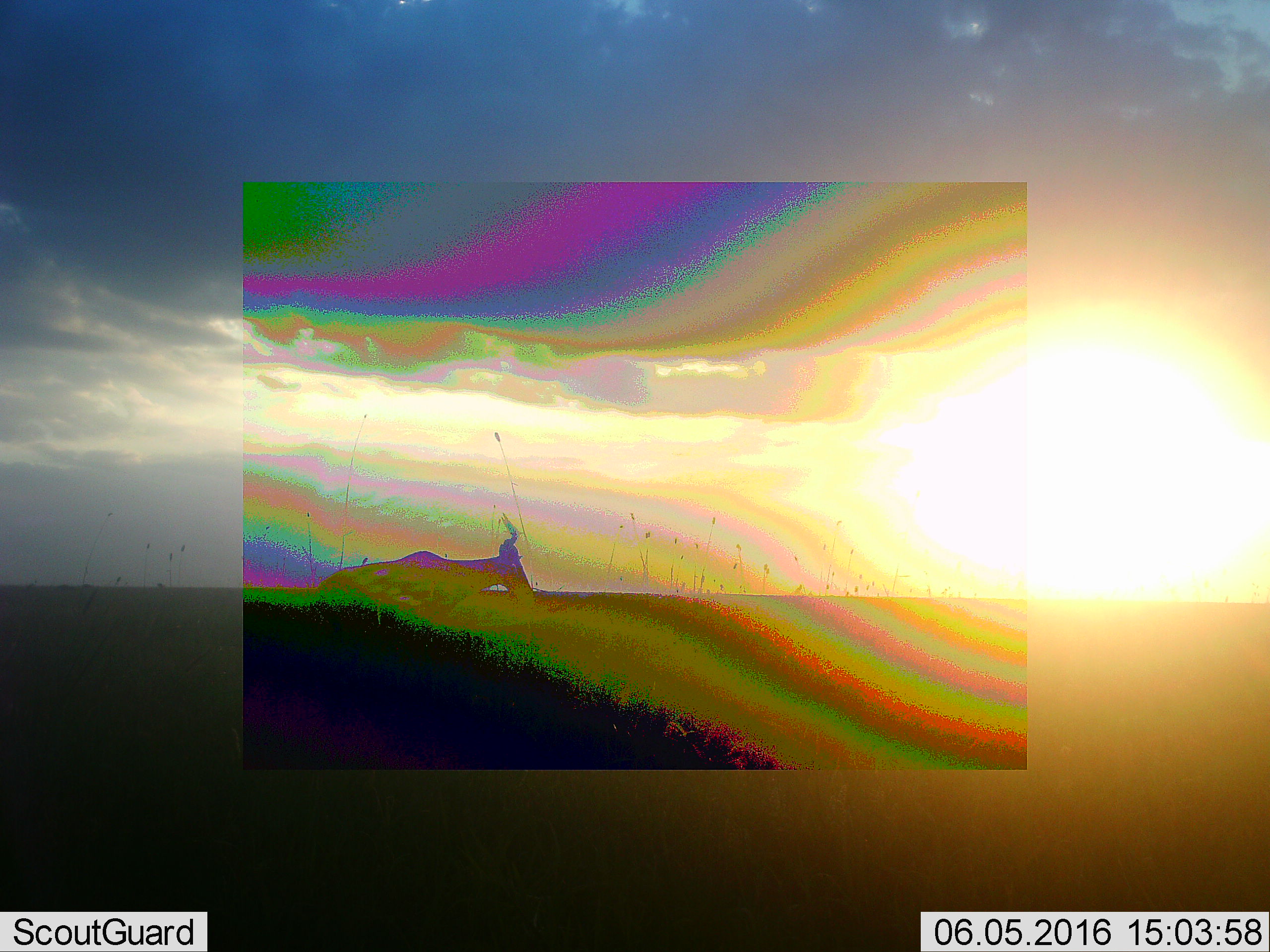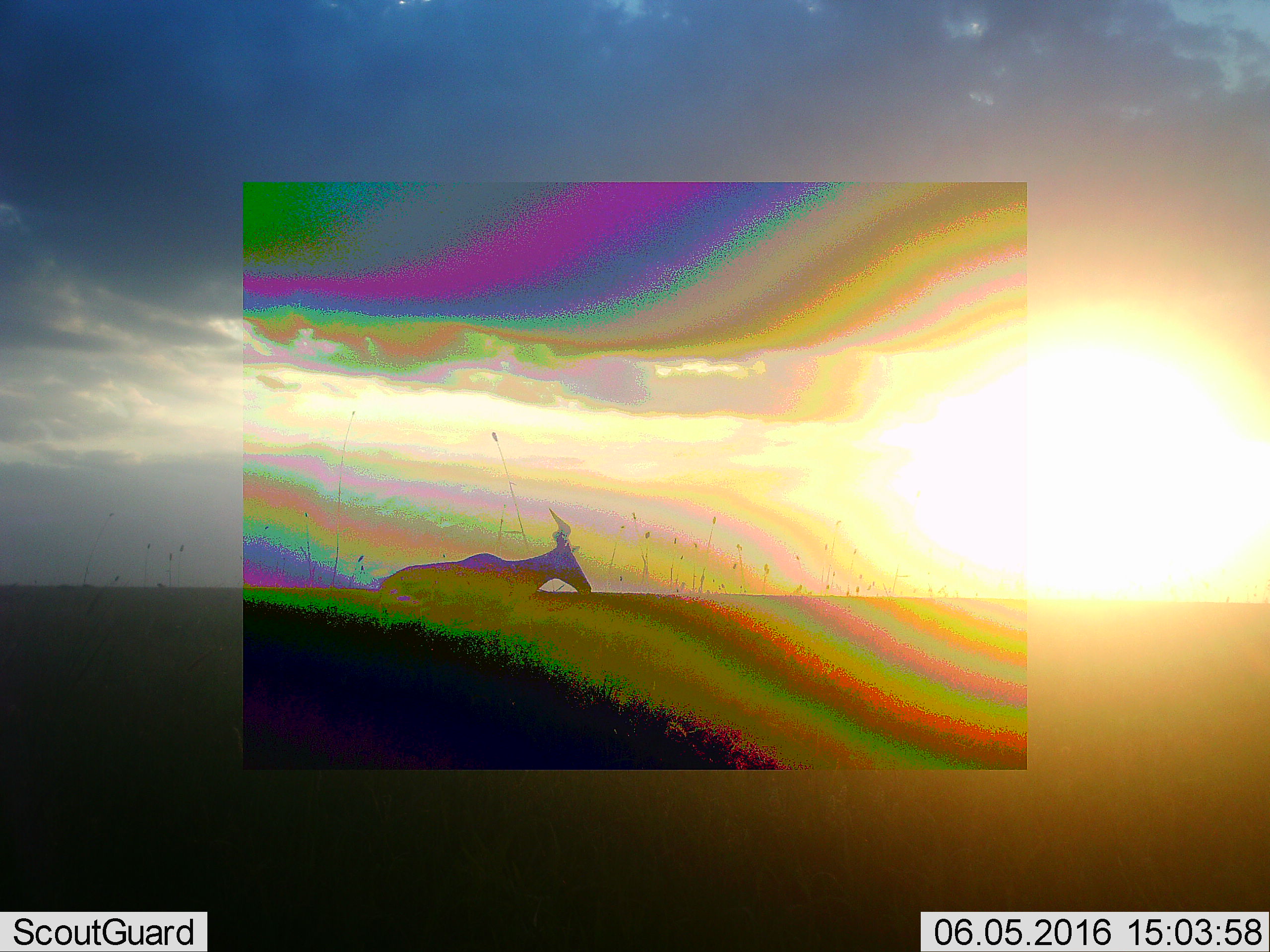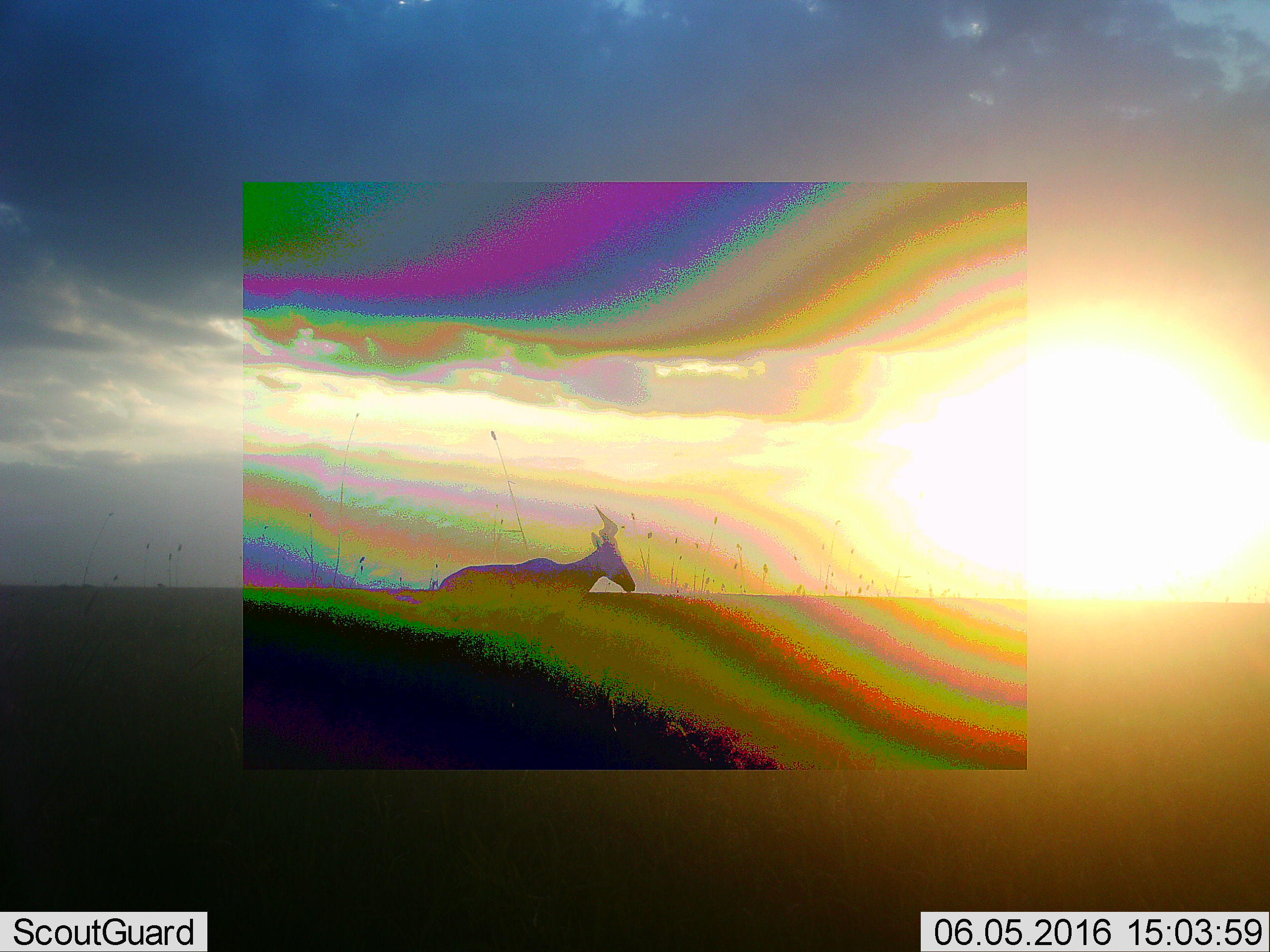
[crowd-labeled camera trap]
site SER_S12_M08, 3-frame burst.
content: unidentified animal